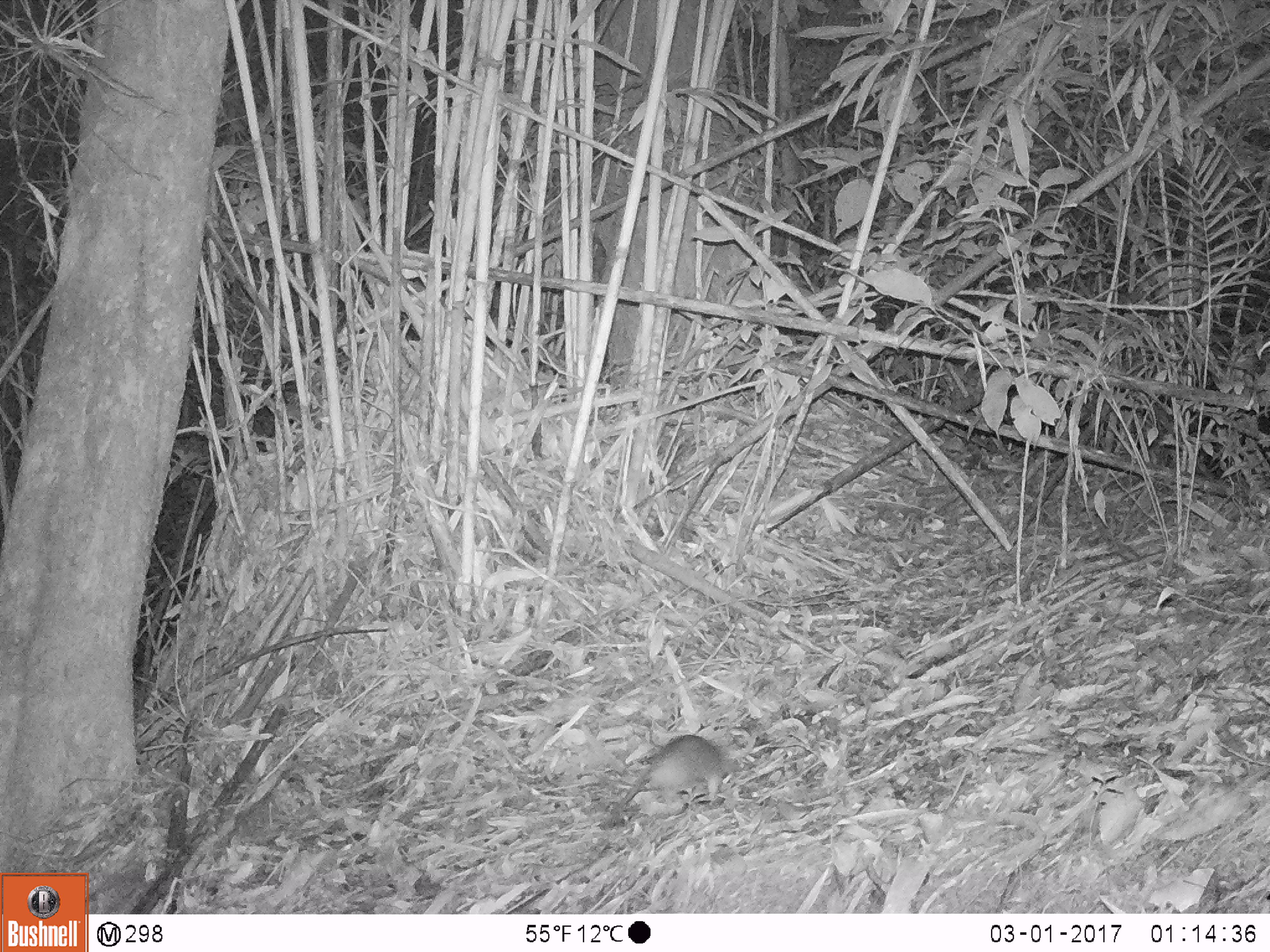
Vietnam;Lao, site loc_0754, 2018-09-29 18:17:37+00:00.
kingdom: Animalia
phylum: Chordata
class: Mammalia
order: Rodentia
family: Muridae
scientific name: Muridae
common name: old-world mice and rats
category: unidentified murid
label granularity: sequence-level